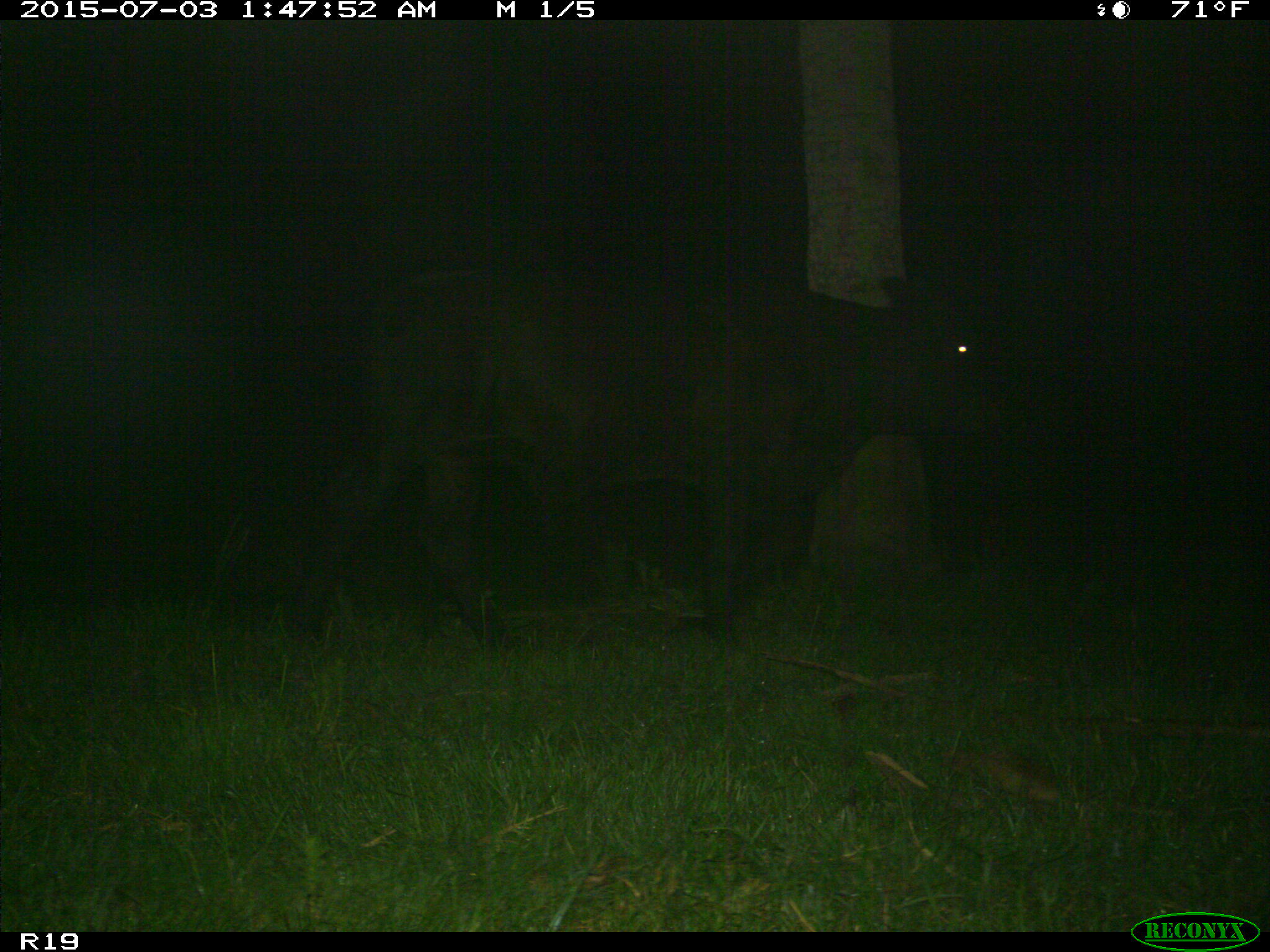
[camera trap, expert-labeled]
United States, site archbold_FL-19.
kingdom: Animalia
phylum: Chordata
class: Mammalia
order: Artiodactyla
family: Bovidae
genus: Bos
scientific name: Bos taurus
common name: domestic cow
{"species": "Bos taurus (domestic cow)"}